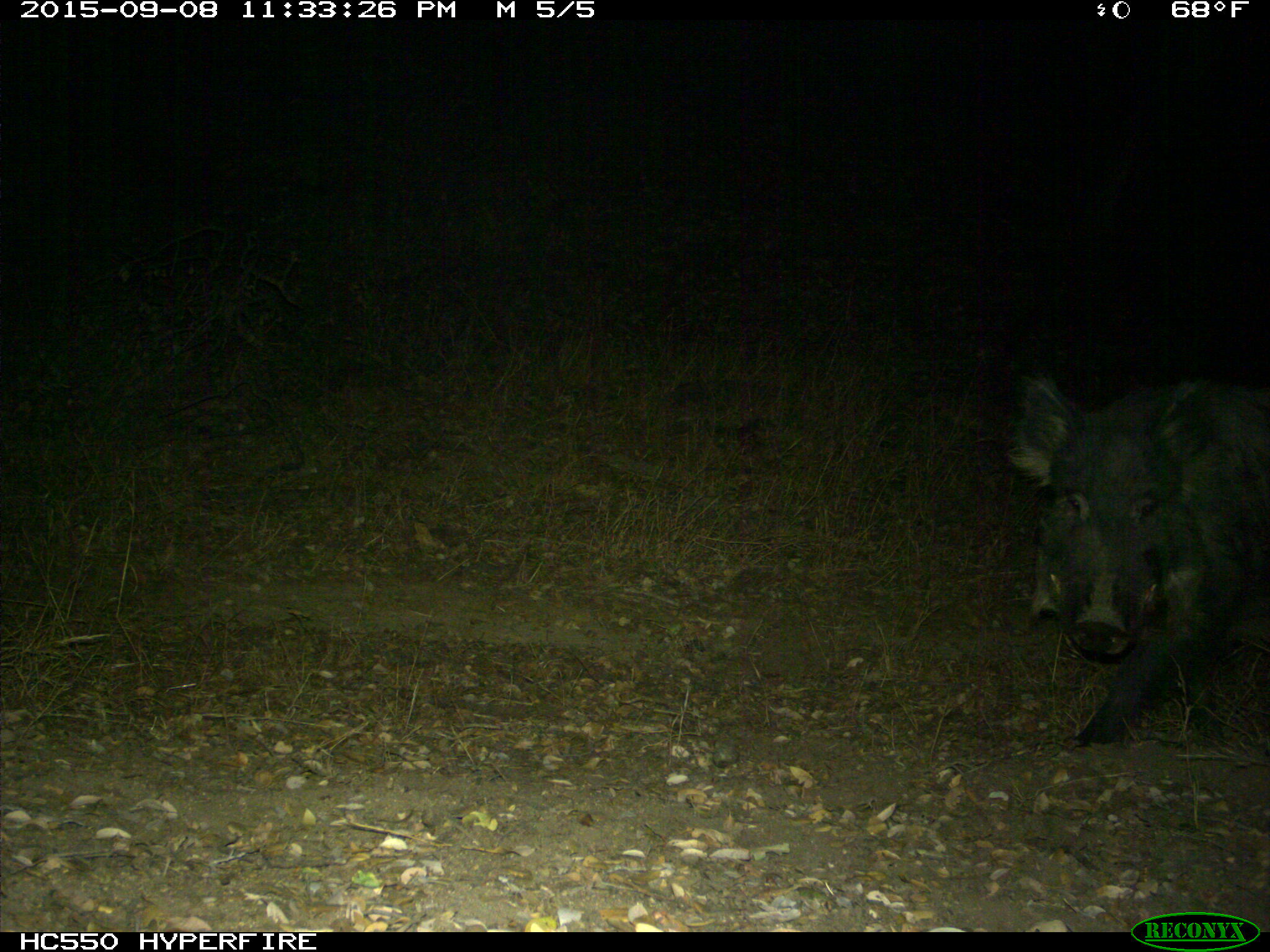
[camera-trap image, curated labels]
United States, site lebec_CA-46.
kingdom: Animalia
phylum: Chordata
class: Mammalia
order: Artiodactyla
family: Suidae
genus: Sus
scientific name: Sus scrofa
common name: wild boar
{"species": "Sus scrofa (wild boar)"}